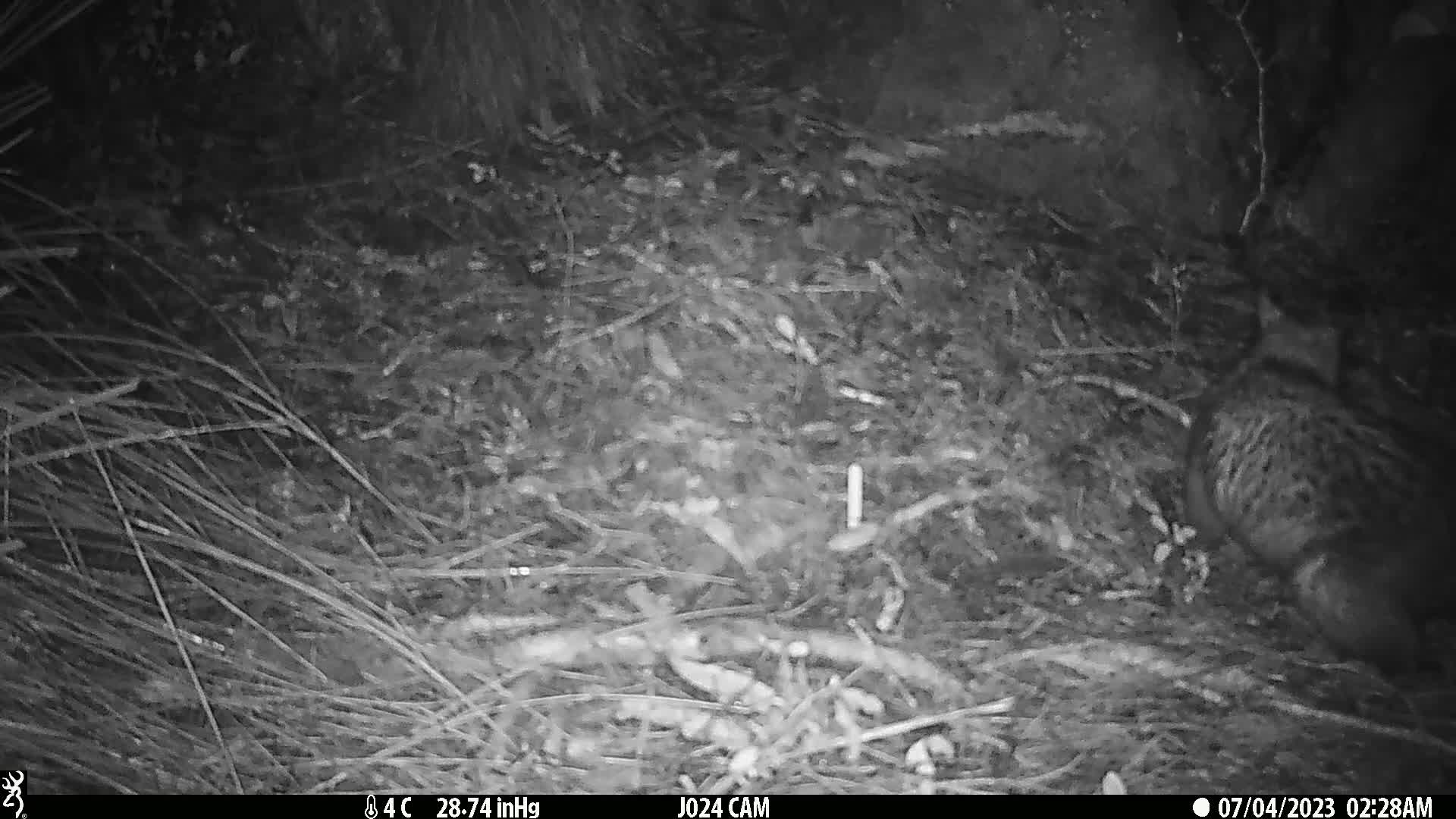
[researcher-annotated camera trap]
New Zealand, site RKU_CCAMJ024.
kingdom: Animalia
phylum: Chordata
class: Mammalia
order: Diprotodontia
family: Phalangeridae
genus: Trichosurus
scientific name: Trichosurus vulpecula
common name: common brushtail possum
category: possum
Possum (common brushtail possum) (Trichosurus vulpecula).